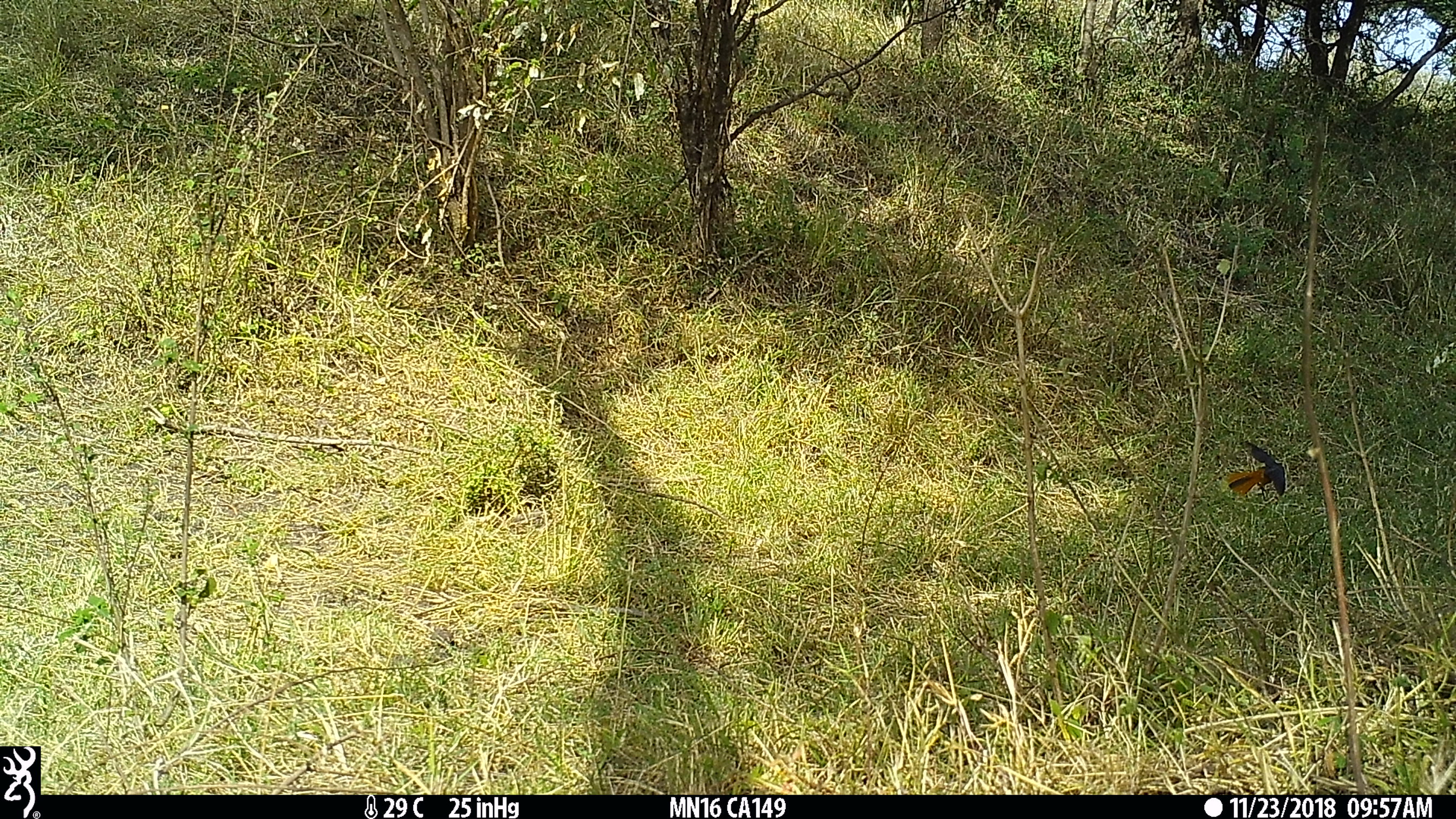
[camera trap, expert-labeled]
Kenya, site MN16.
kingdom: Animalia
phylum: Chordata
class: Aves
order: Passeriformes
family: Muscicapidae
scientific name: Muscicapidae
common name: robin